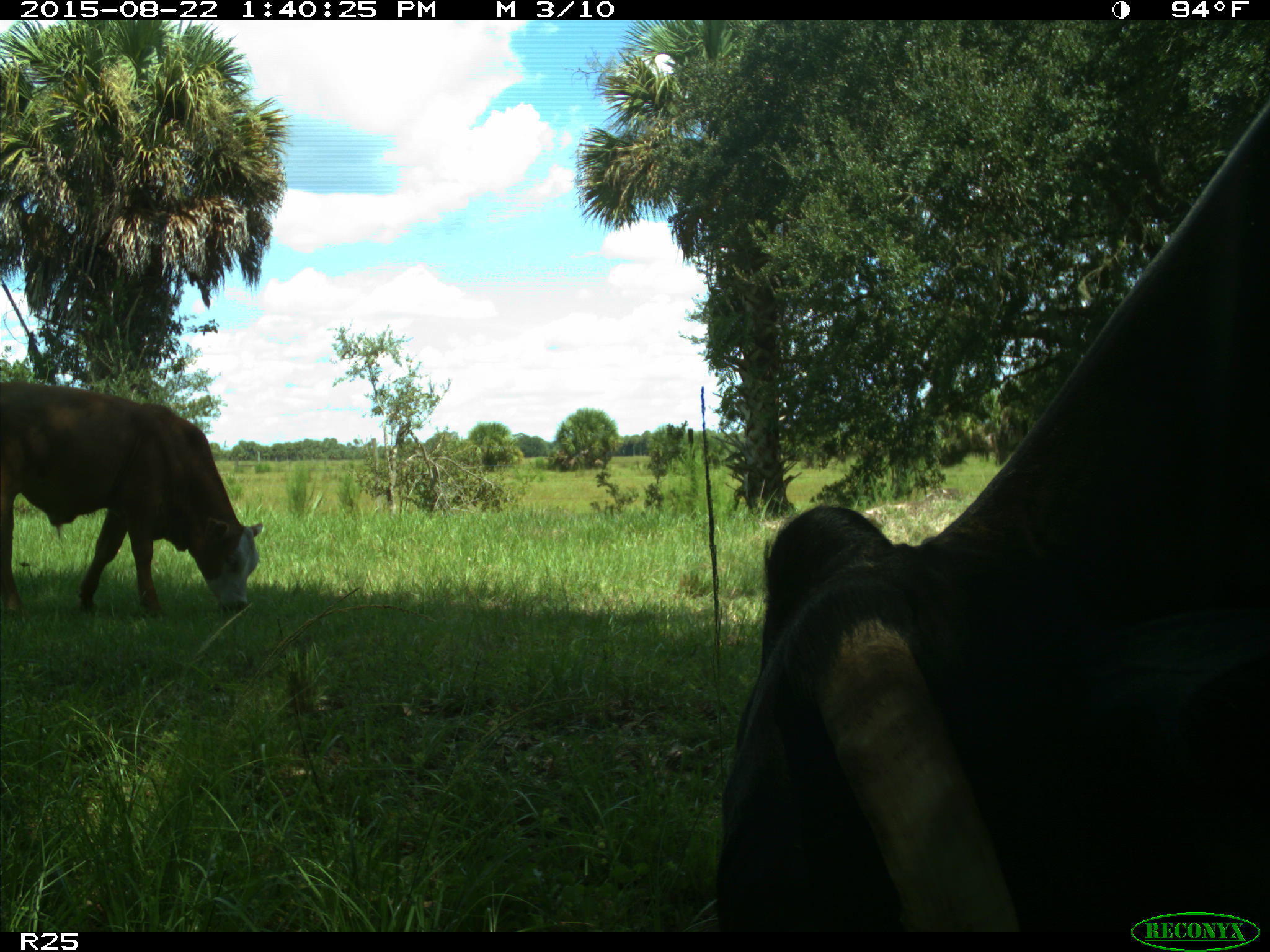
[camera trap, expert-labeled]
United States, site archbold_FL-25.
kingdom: Animalia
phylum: Chordata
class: Mammalia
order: Artiodactyla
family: Bovidae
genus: Bos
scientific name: Bos taurus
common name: domestic cow